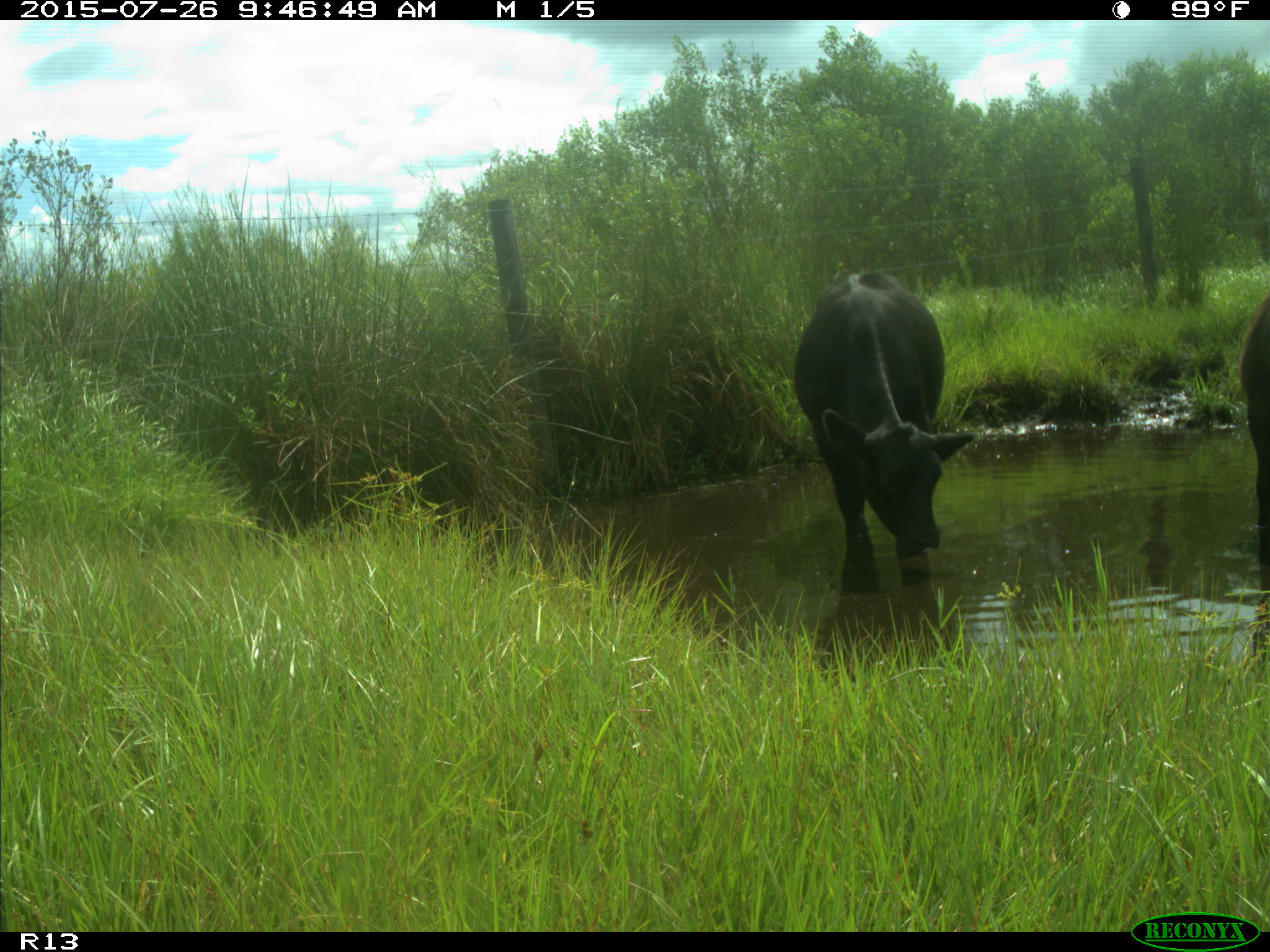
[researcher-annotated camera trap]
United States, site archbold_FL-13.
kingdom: Animalia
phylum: Chordata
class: Mammalia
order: Artiodactyla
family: Bovidae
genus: Bos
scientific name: Bos taurus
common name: domestic cow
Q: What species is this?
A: Bos taurus (domestic cow).